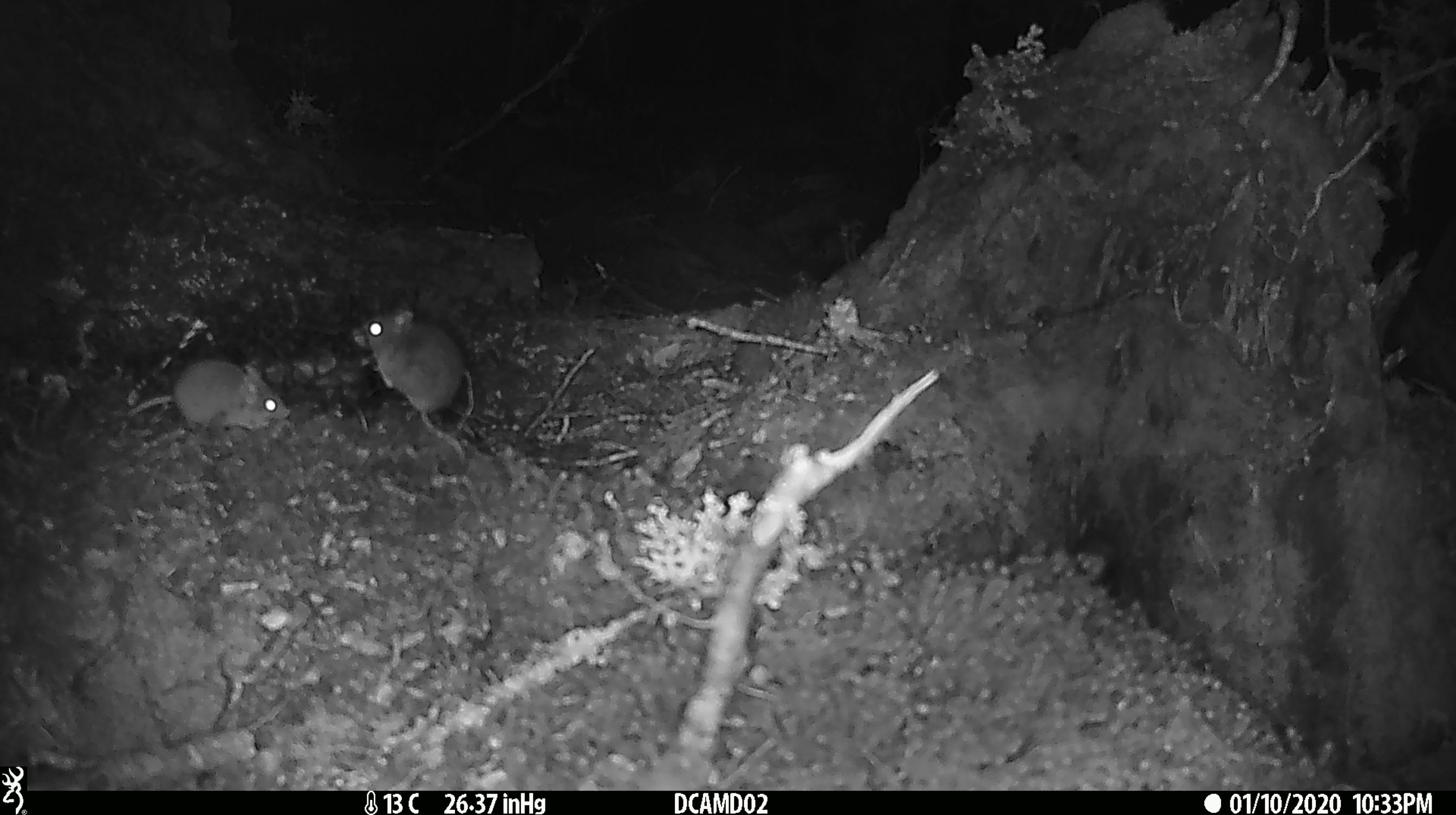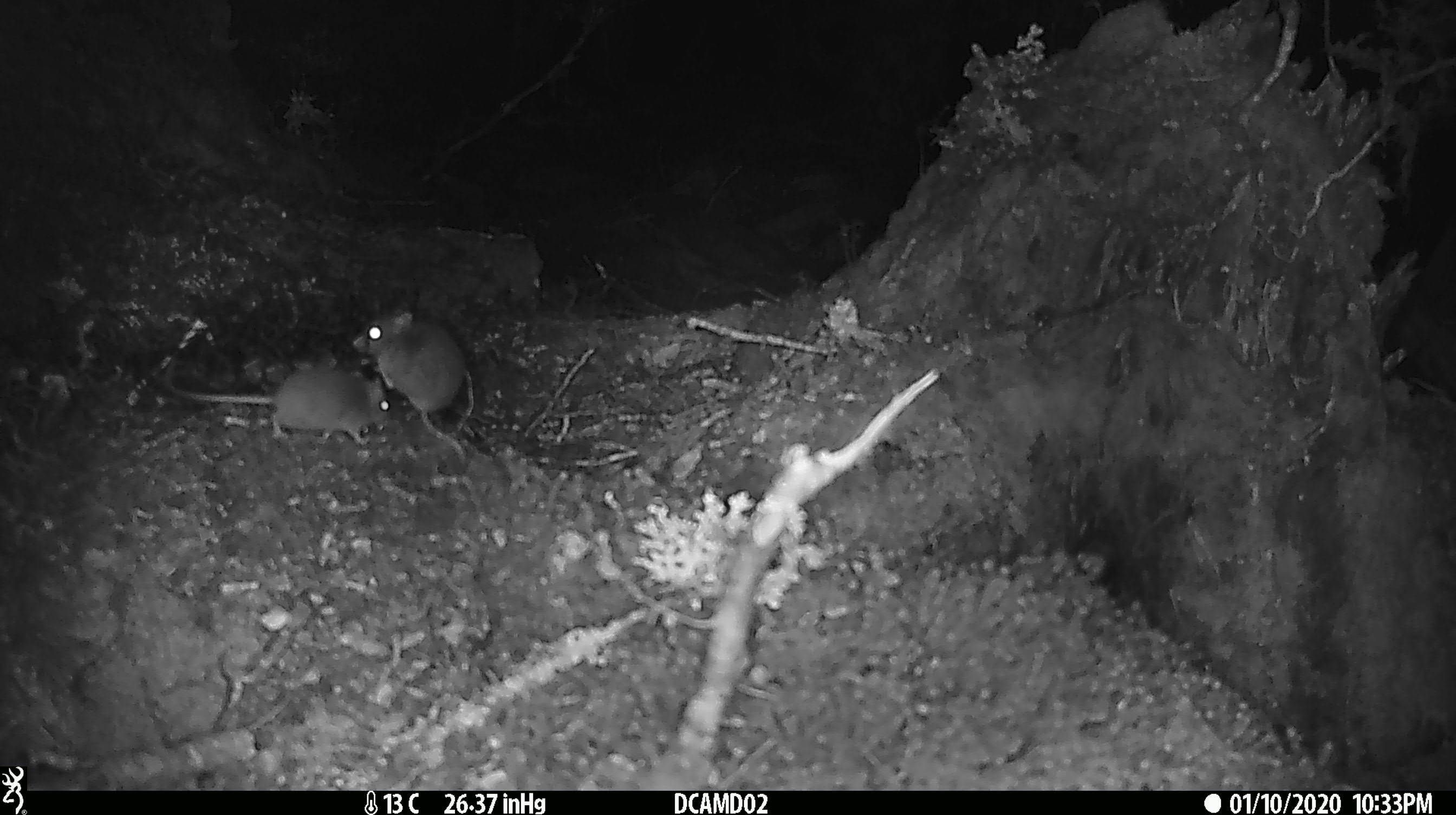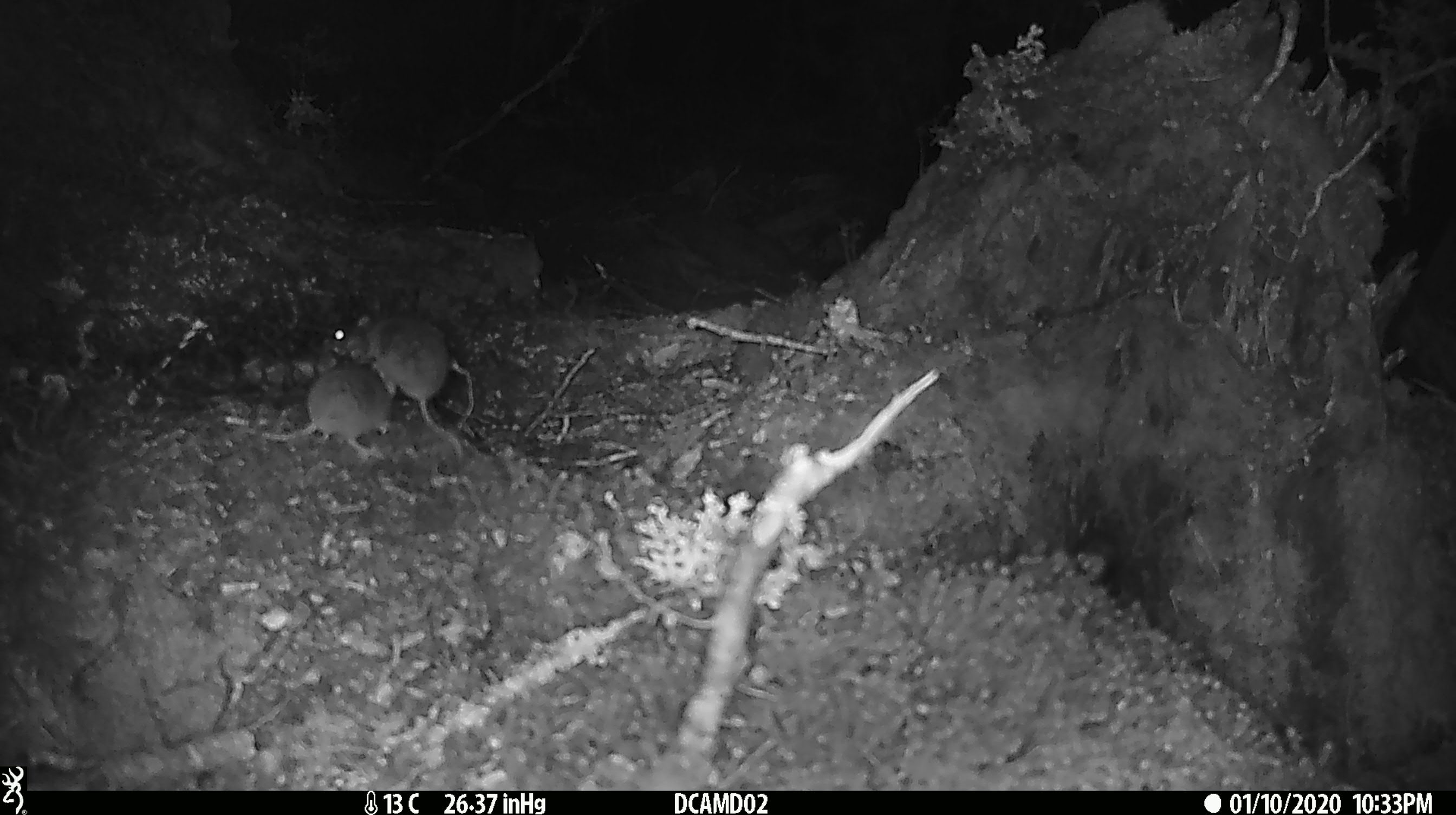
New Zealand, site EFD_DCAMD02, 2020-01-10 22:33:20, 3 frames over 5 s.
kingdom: Animalia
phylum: Chordata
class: Mammalia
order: Rodentia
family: Muridae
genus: Mus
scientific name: Mus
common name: mouse